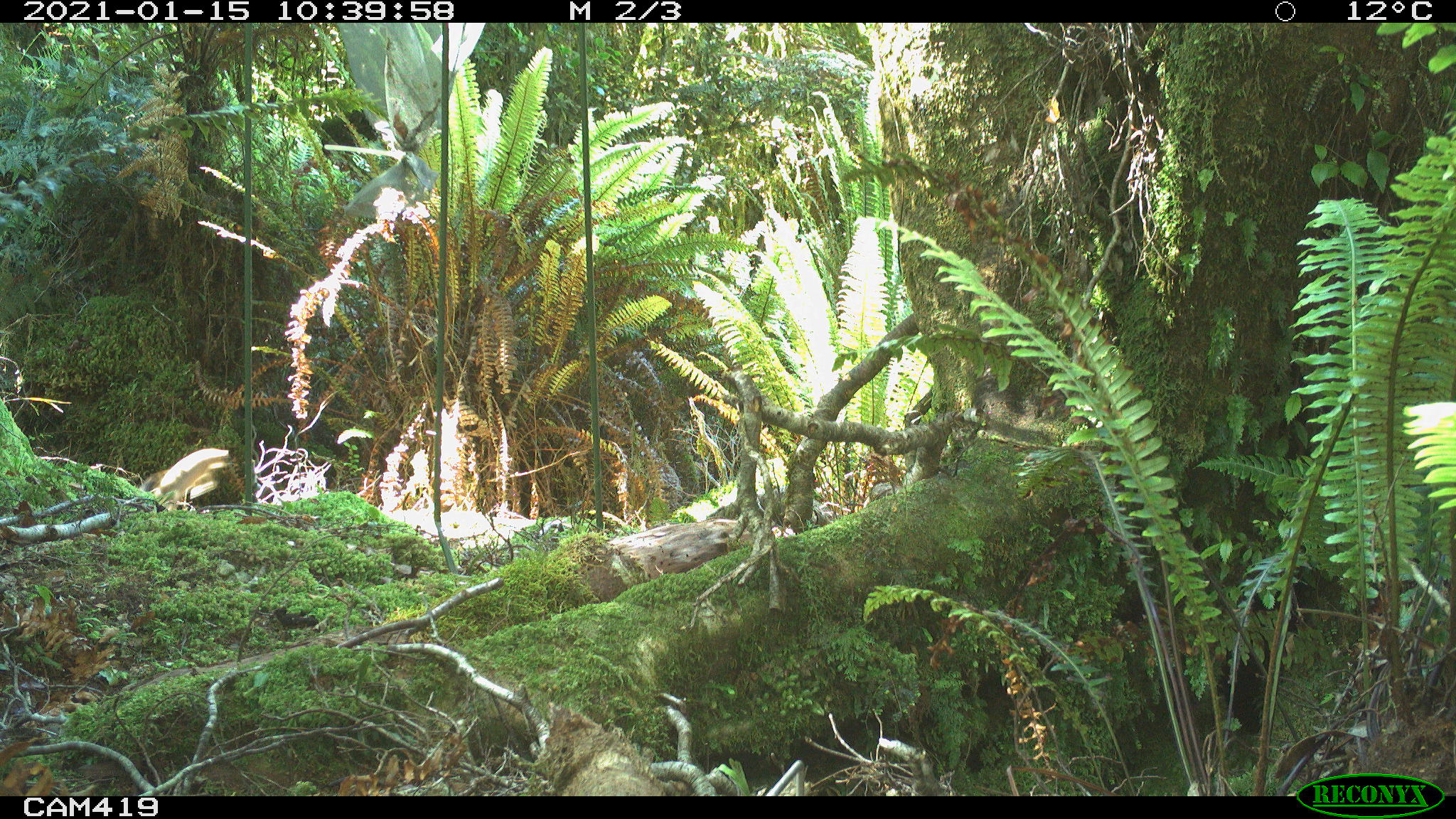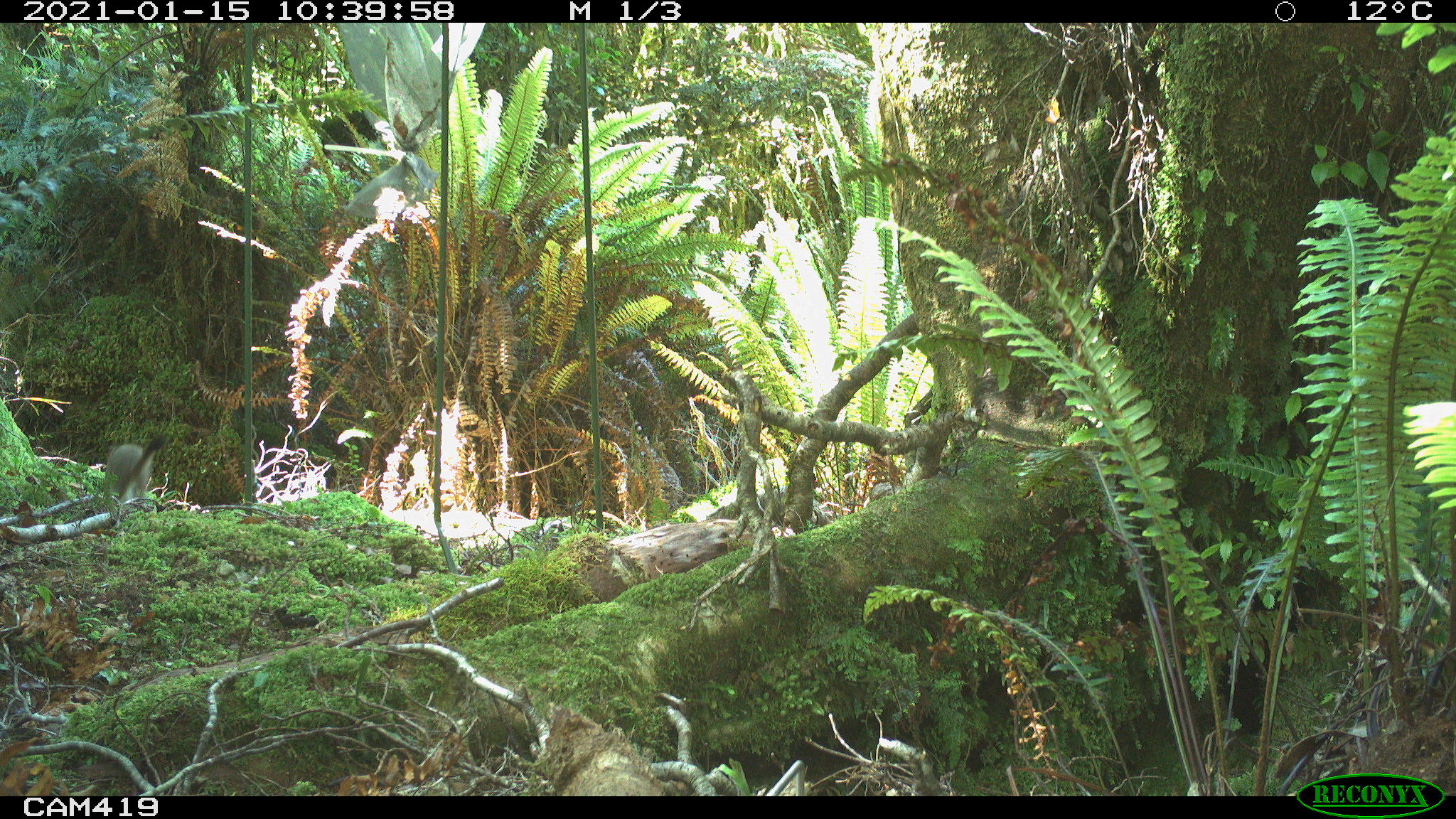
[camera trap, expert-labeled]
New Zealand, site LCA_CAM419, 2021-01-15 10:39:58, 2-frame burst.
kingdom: Animalia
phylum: Chordata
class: Mammalia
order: Carnivora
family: Mustelidae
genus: Mustela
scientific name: Mustela erminea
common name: stoat